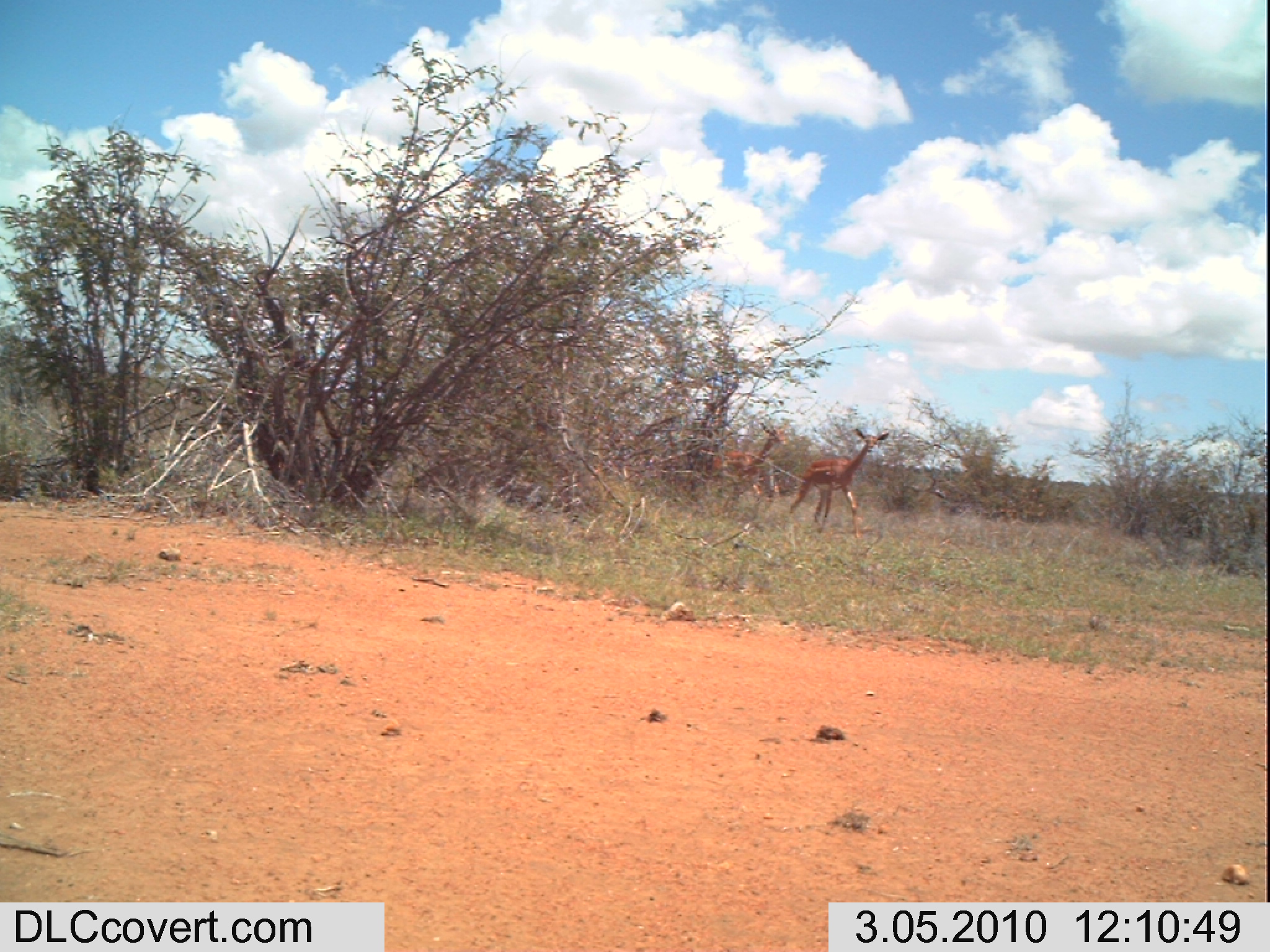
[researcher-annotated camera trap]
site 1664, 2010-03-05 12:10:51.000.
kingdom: Animalia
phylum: Chordata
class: Mammalia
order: Artiodactyla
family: Bovidae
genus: Litocranius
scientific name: Litocranius walleri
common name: gerenuk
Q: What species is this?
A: Litocranius walleri (gerenuk).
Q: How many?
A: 3.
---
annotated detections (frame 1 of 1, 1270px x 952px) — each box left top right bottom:
litocranius walleri: 787 428 890 541; 710 421 787 510